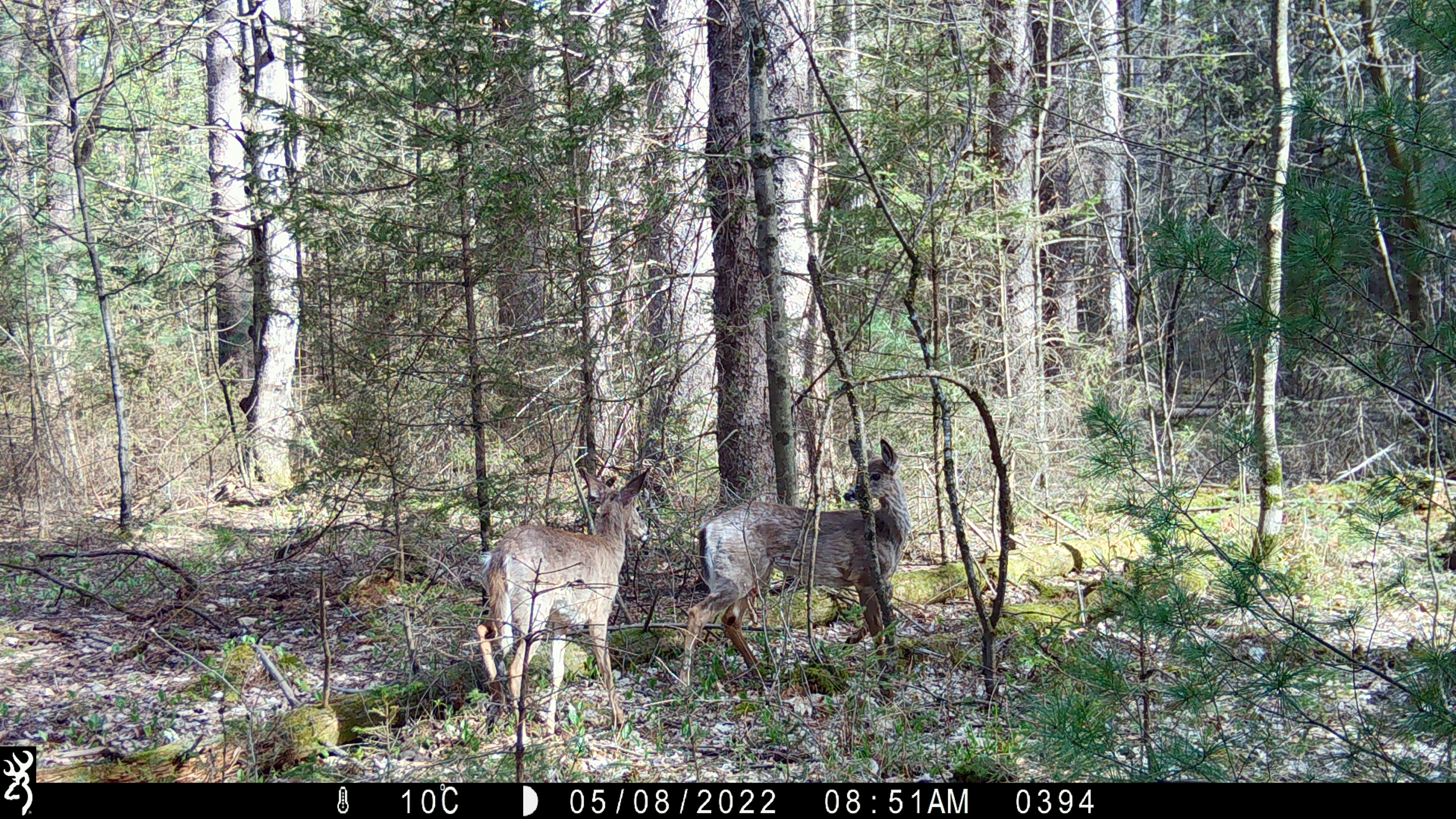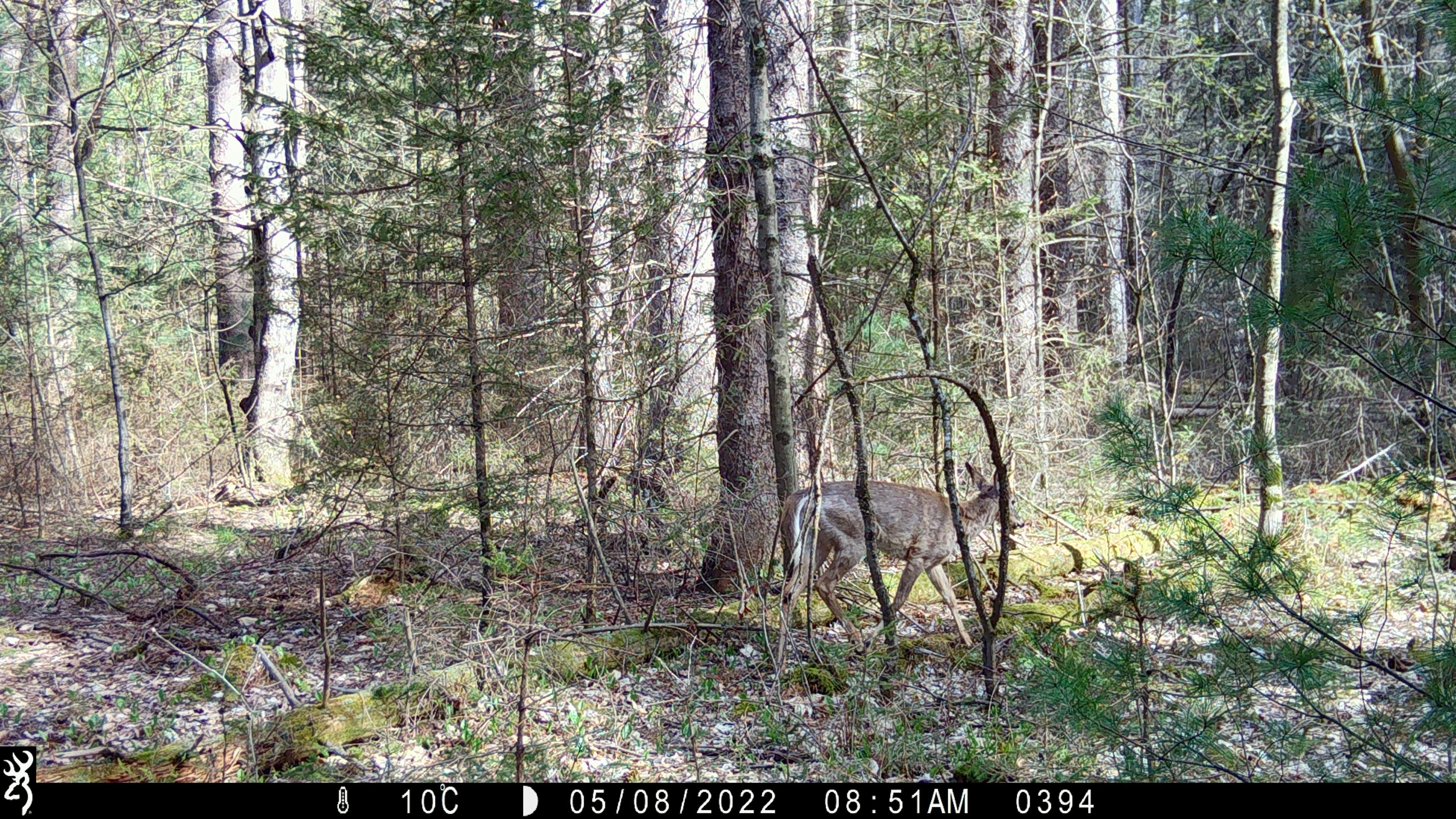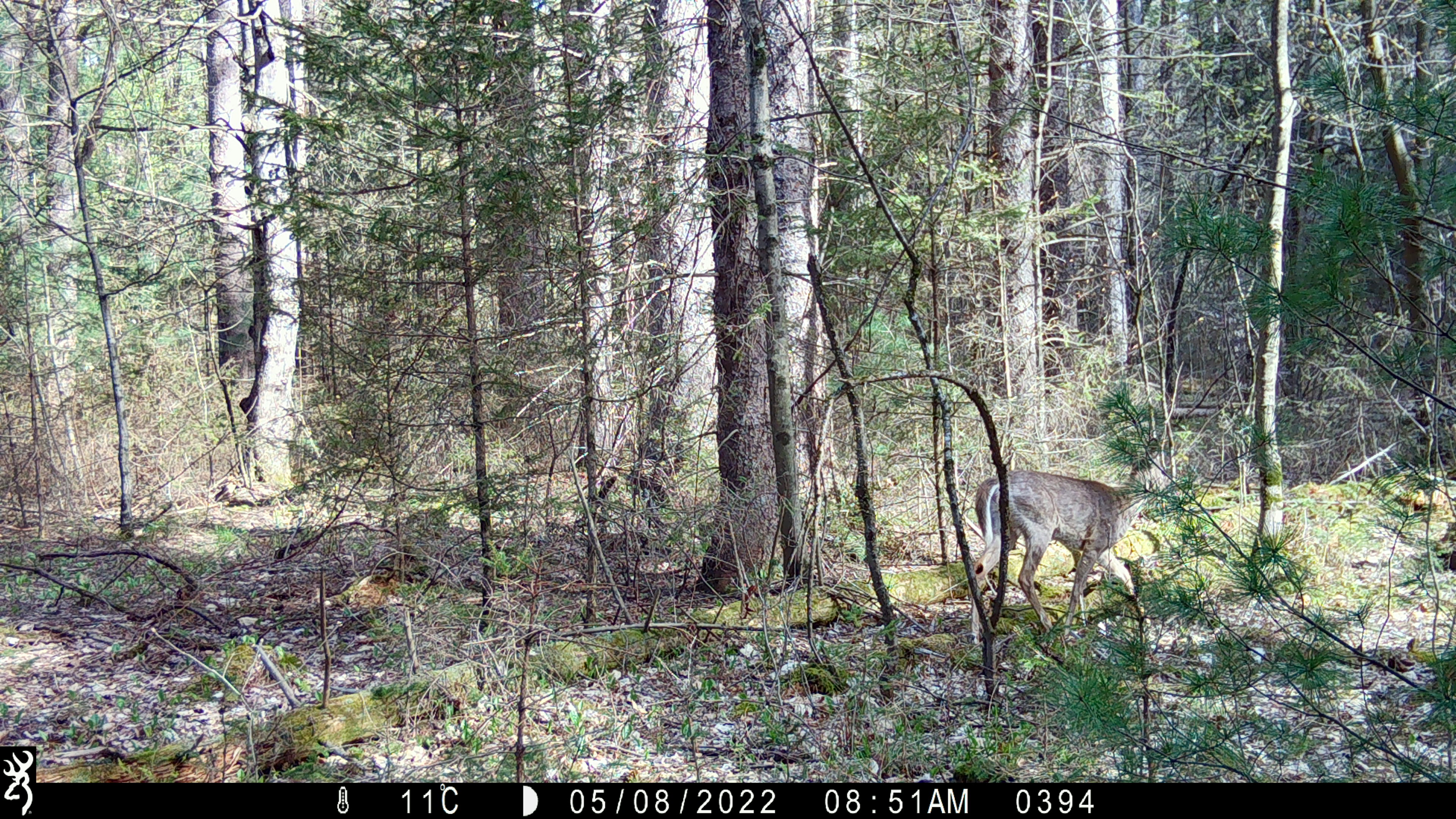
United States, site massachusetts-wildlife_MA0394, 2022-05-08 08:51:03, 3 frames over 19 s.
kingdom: Animalia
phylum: Chordata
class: Mammalia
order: Artiodactyla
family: Cervidae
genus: Odocoileus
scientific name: Odocoileus virginianus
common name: white-tailed deer